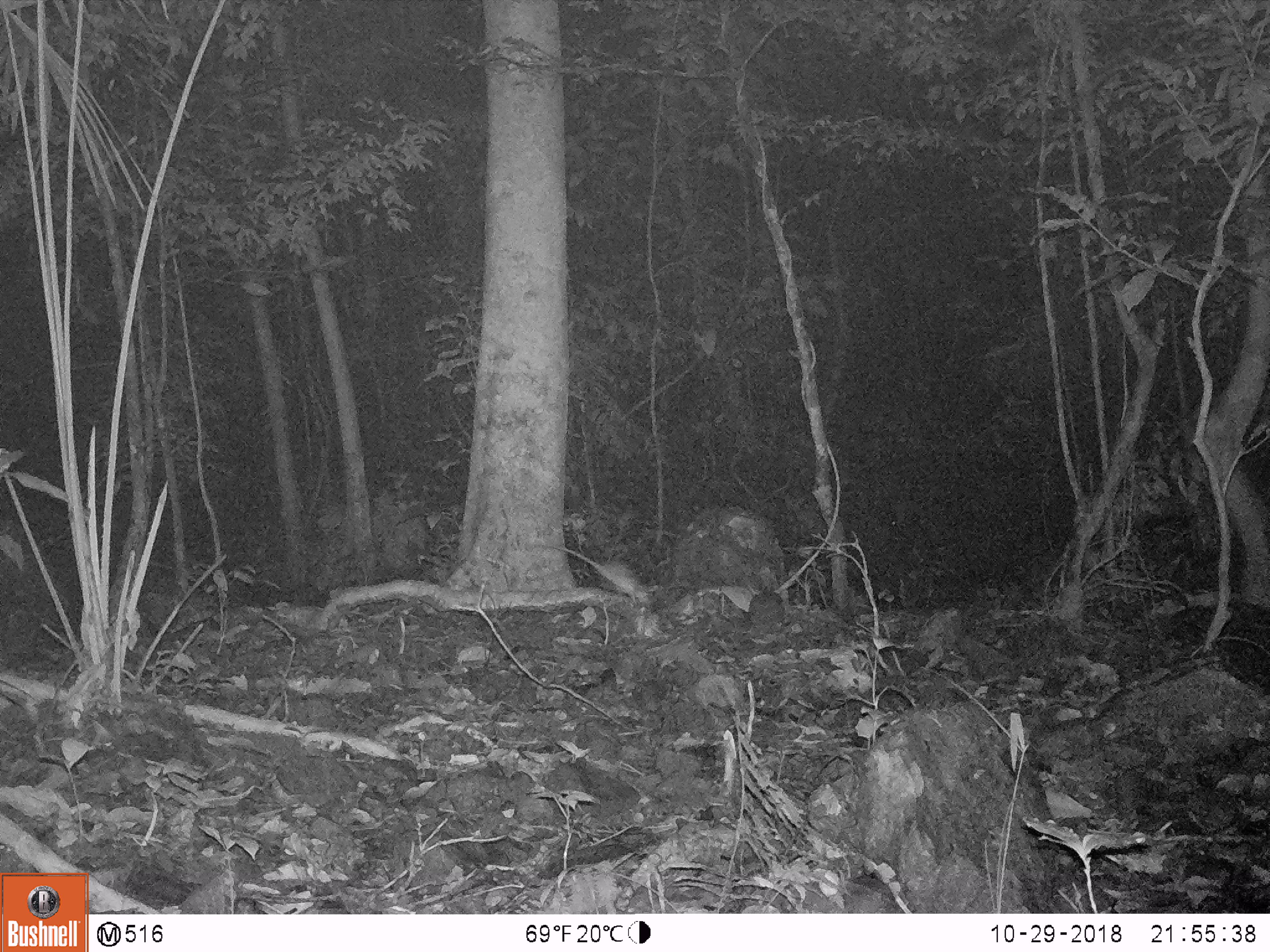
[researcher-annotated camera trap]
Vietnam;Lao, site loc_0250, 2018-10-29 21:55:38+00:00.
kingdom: Animalia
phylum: Chordata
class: Mammalia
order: Rodentia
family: Muridae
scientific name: Muridae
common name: old-world mice and rats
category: unidentified murid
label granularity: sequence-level